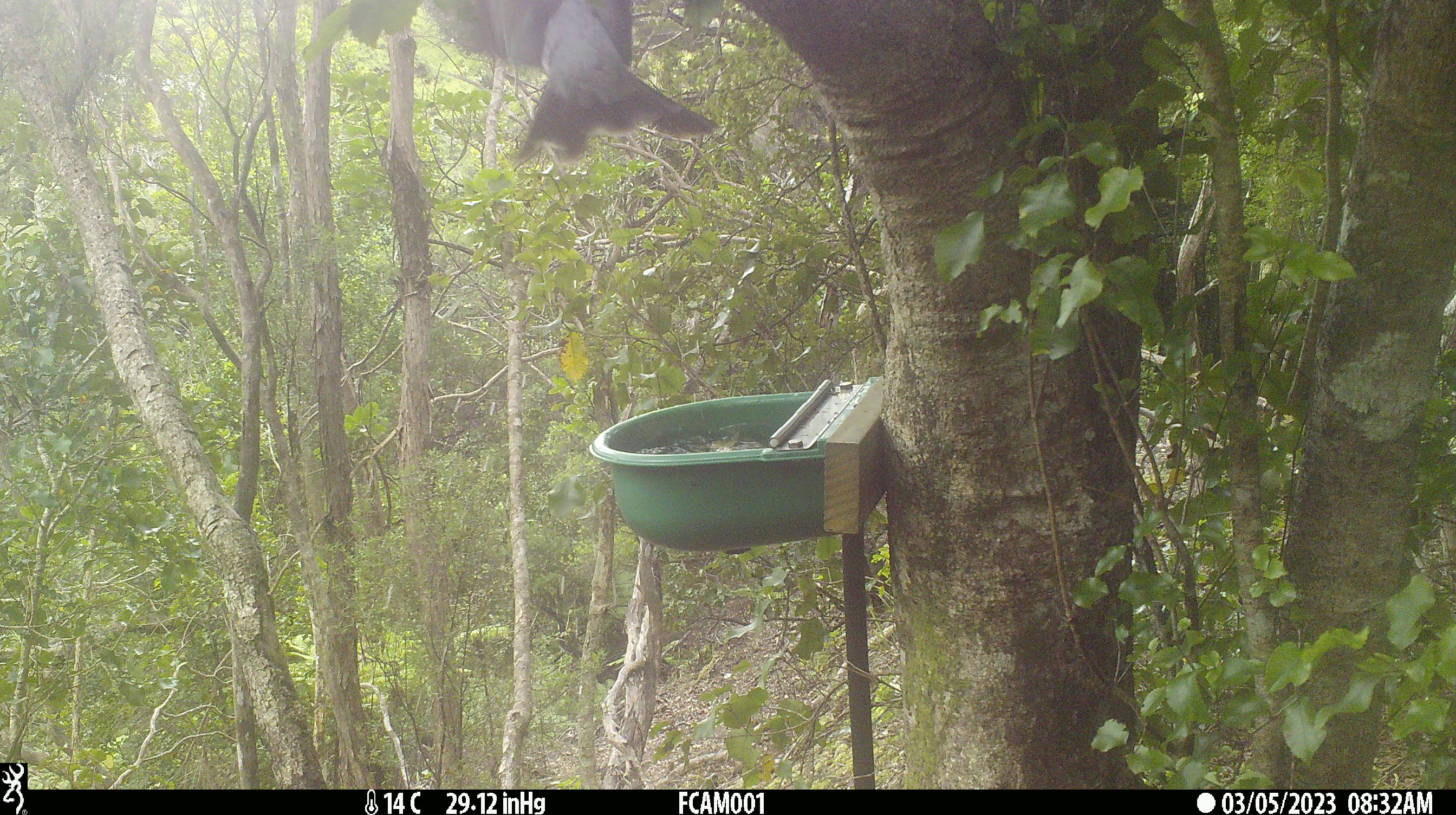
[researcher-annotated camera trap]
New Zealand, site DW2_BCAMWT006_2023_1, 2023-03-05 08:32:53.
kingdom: Animalia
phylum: Chordata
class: Aves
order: Columbiformes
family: Columbidae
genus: Hemiphaga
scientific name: Hemiphaga novaeseelandiae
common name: new zealand pigeon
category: kereru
Kereru (new zealand pigeon) (Hemiphaga novaeseelandiae).